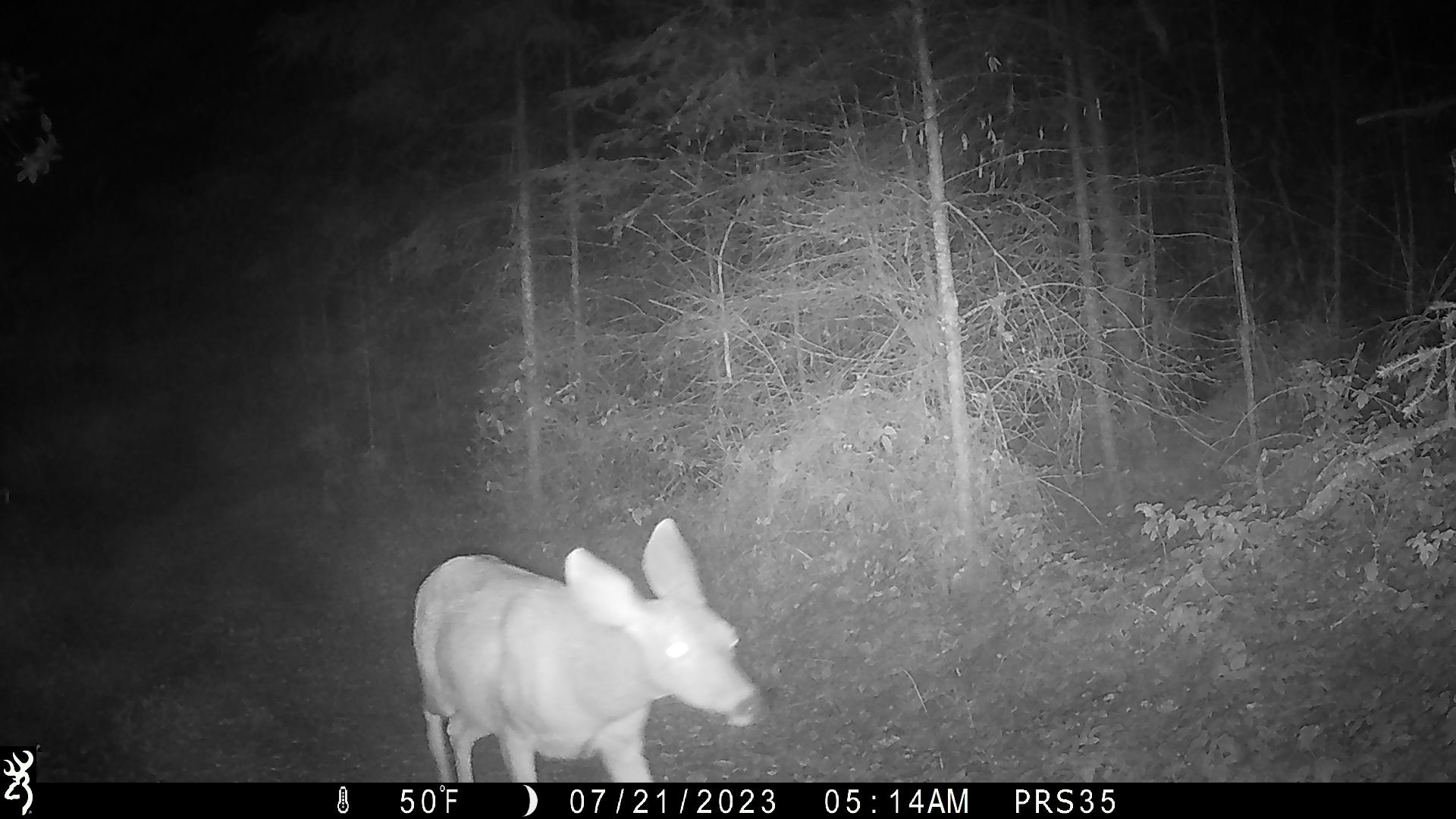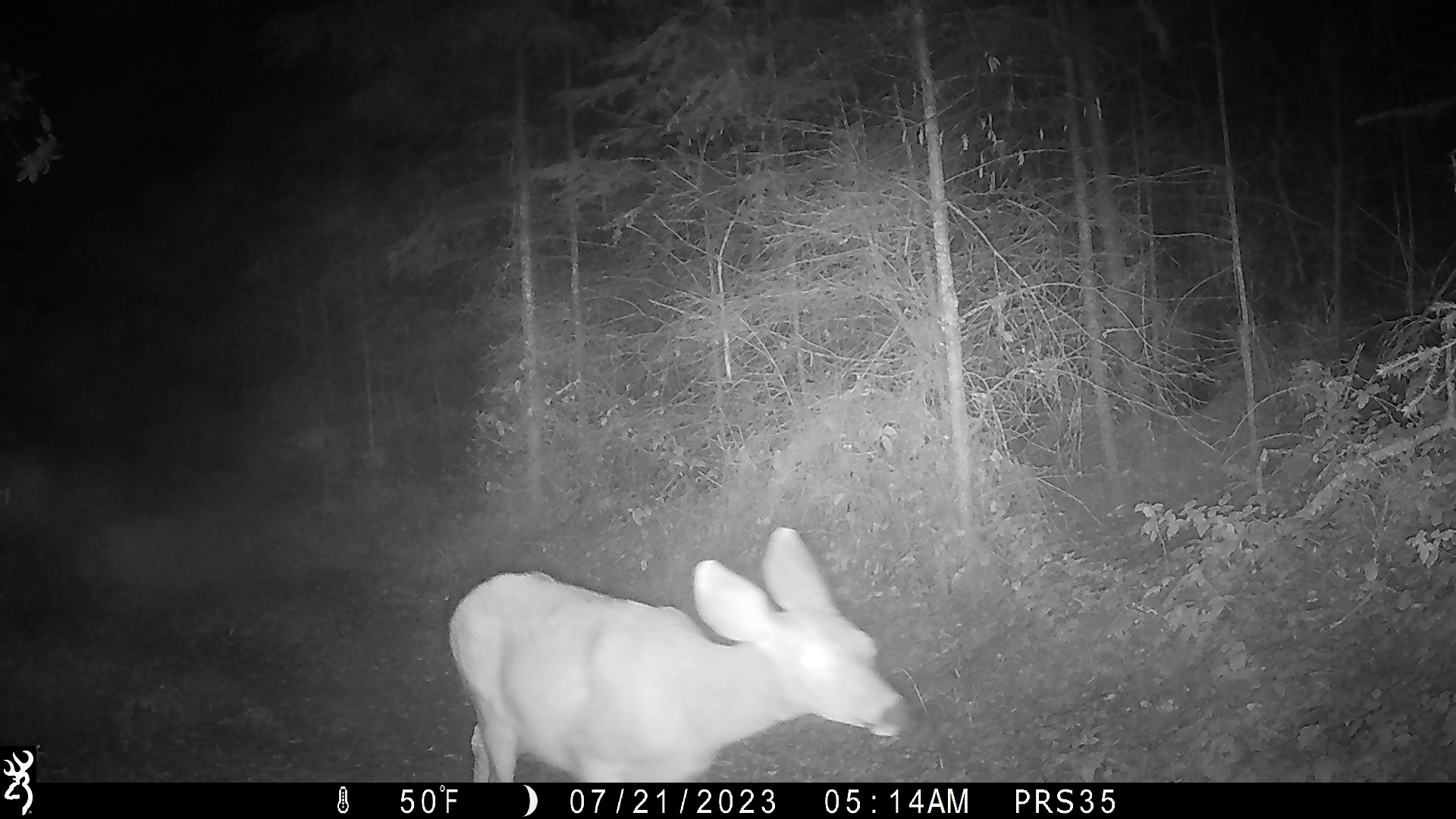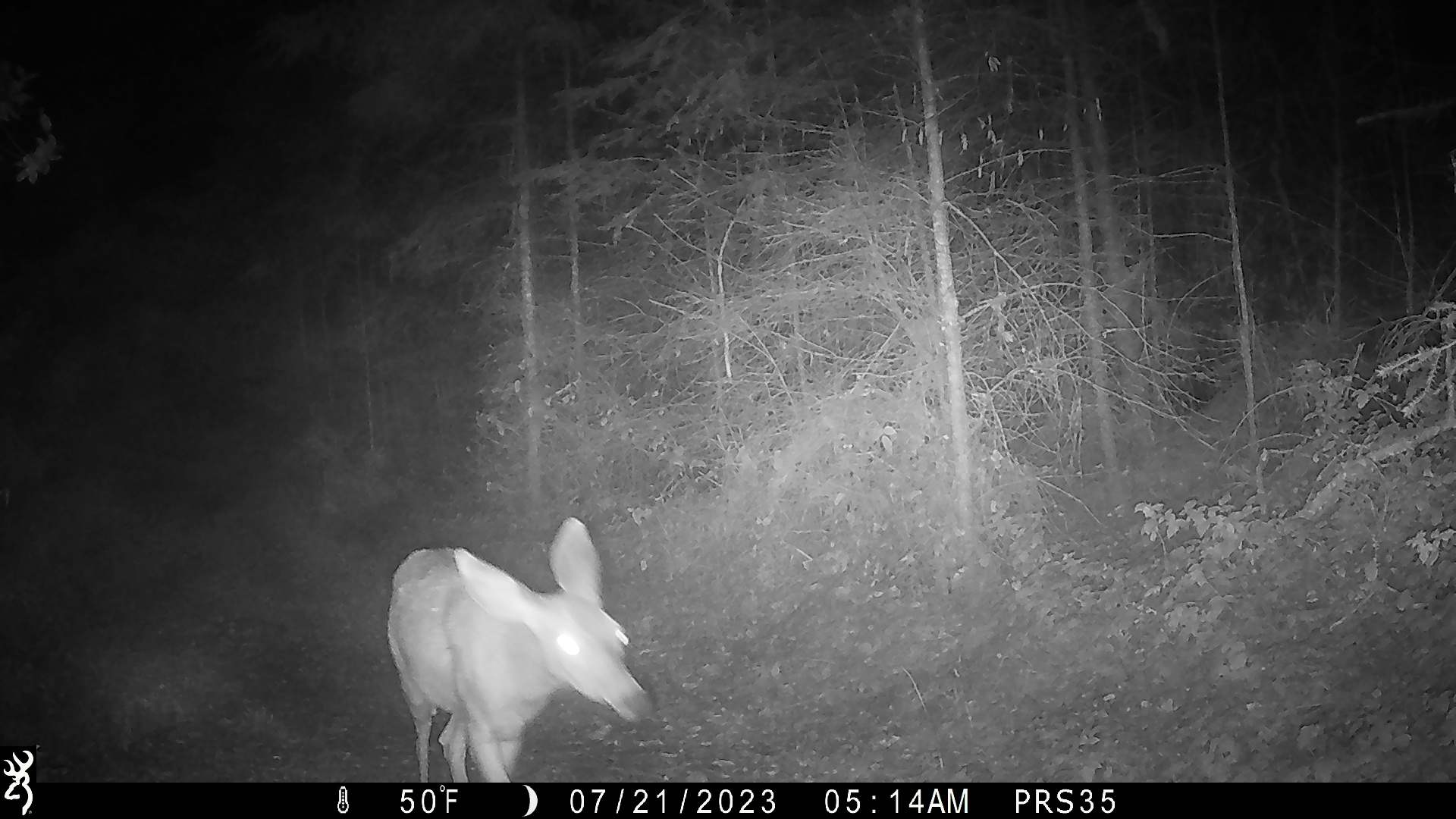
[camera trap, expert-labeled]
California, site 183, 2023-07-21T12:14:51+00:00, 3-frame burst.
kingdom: Animalia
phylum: Chordata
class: Mammalia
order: Artiodactyla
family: Cervidae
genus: Odocoileus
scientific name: Odocoileus hemionus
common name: mule deer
Mule deer (Odocoileus hemionus).